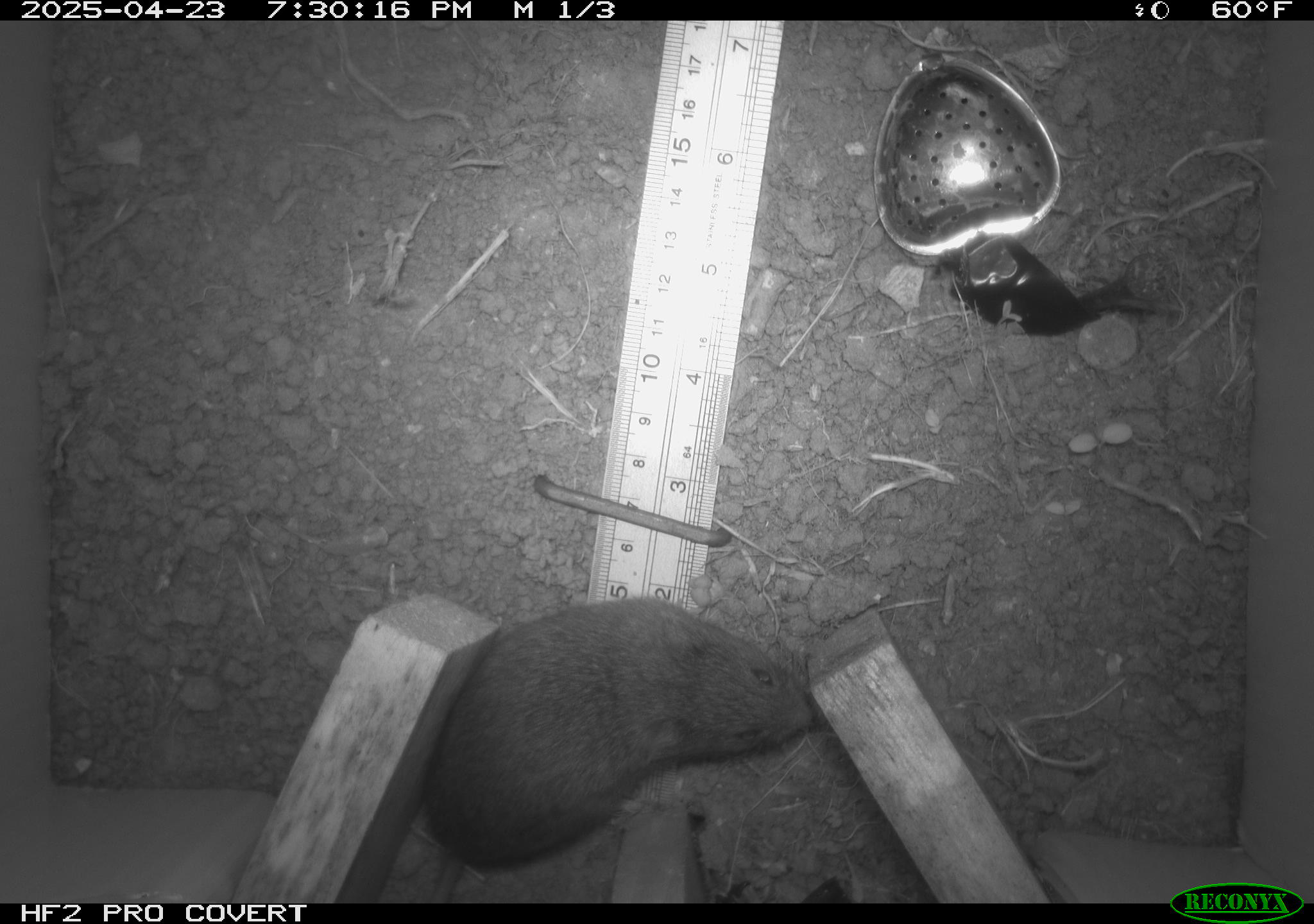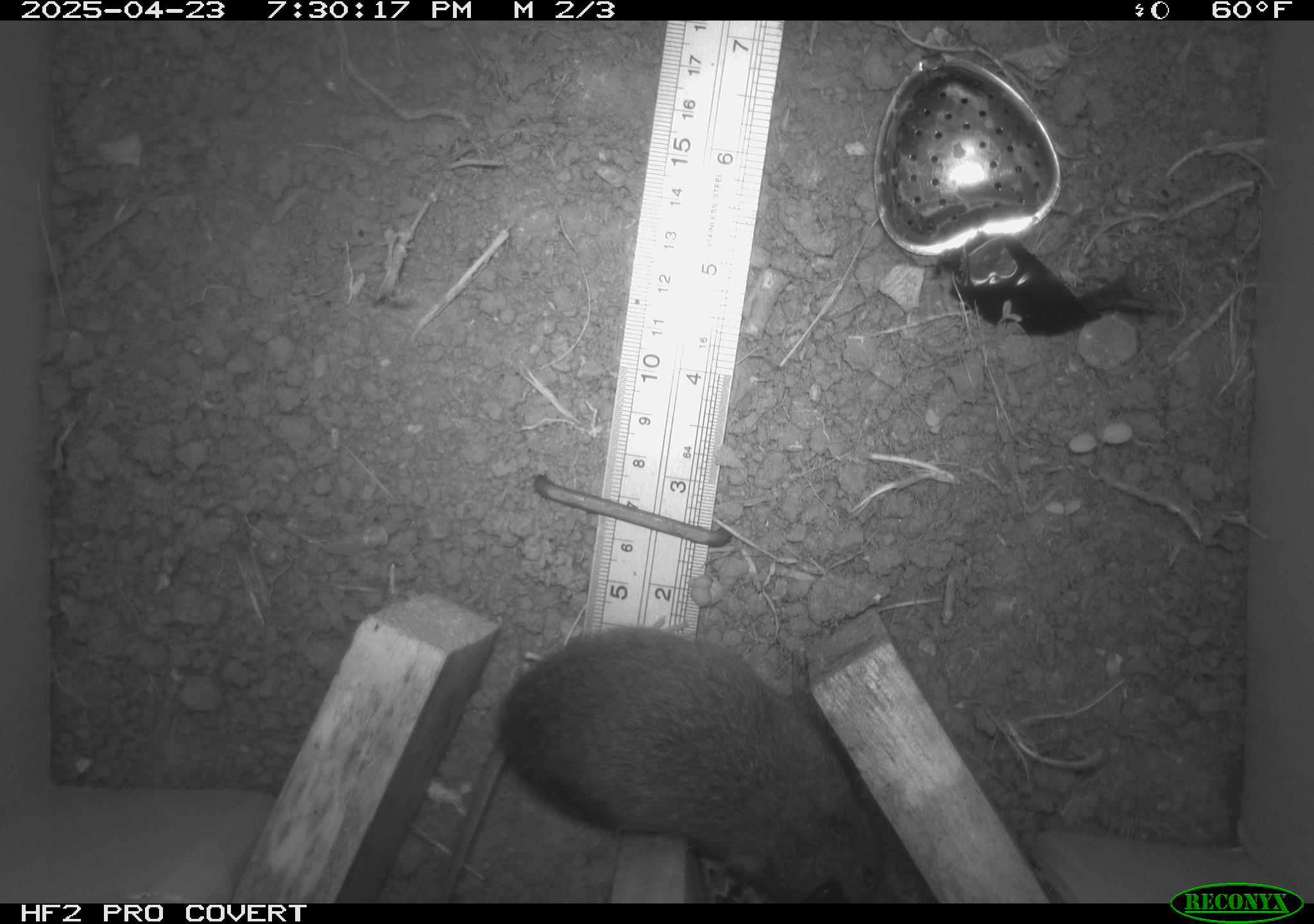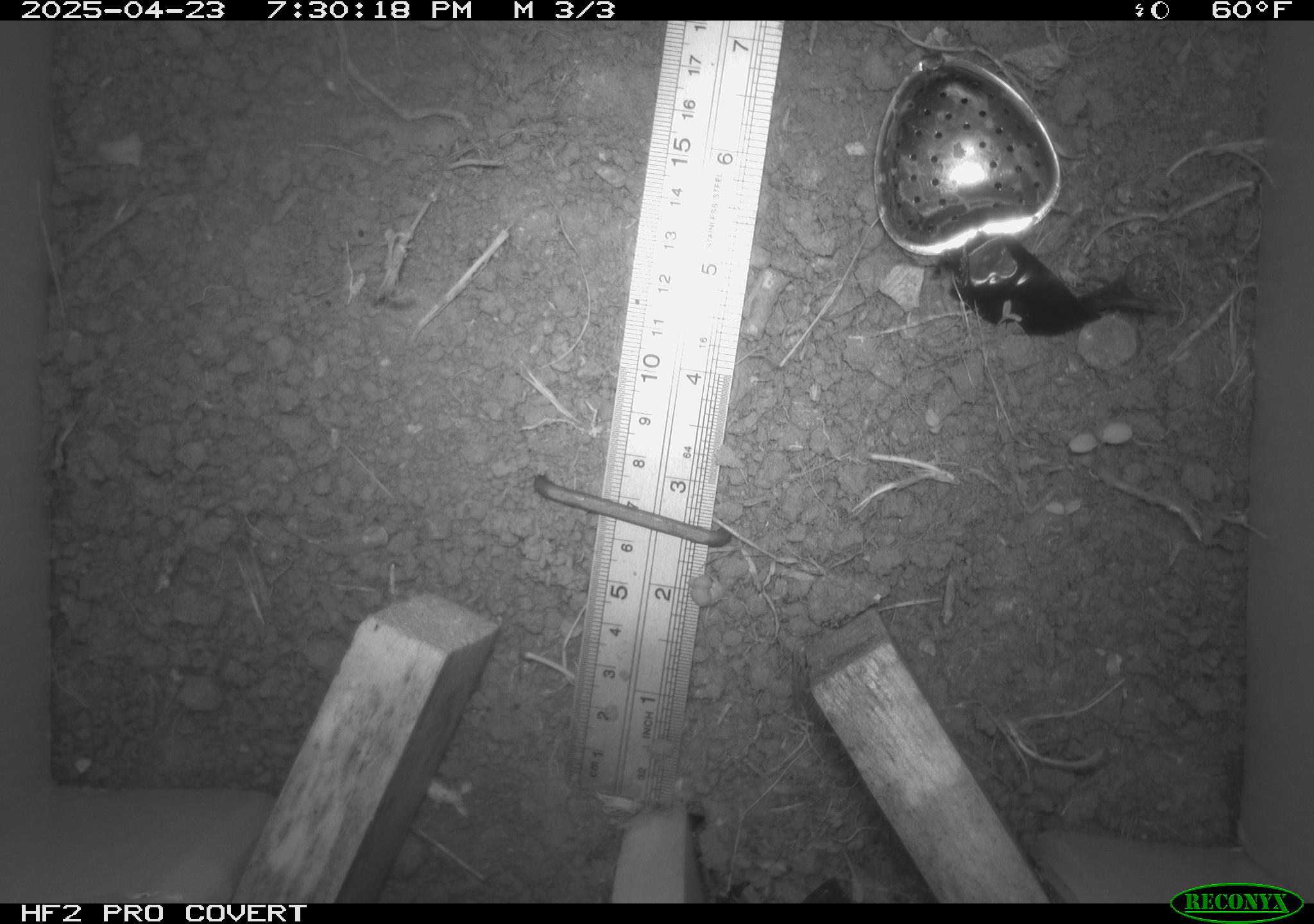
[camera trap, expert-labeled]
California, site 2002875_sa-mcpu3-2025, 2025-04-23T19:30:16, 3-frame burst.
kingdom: Animalia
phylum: Chordata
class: Mammalia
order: Rodentia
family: Cricetidae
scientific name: Arvicolinae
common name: voles, lemmings, and muskrats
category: arvicolinae subfamily